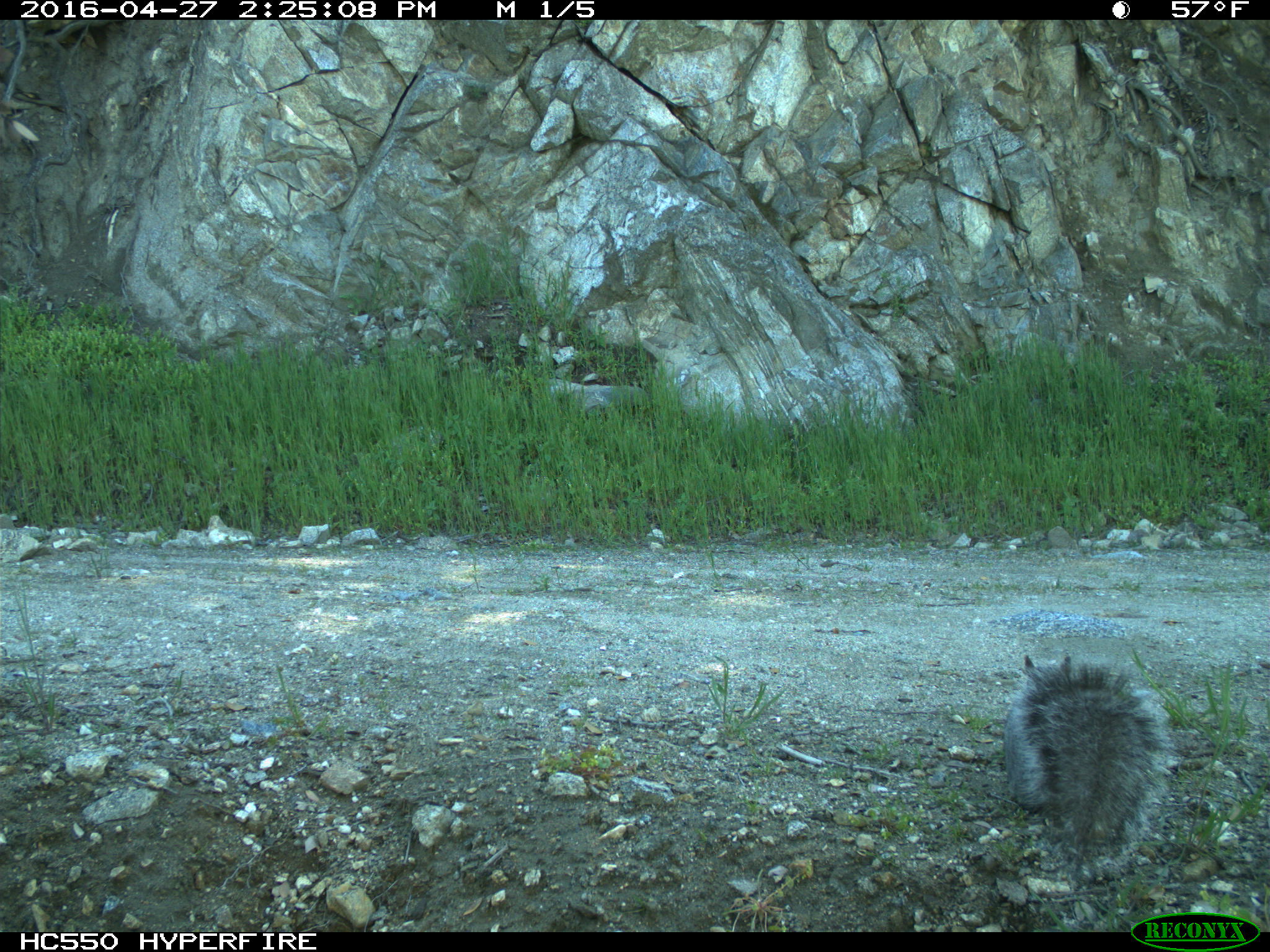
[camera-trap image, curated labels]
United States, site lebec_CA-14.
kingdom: Animalia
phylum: Chordata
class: Mammalia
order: Rodentia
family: Sciuridae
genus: Sciurus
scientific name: Sciurus carolinensis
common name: eastern gray squirrel